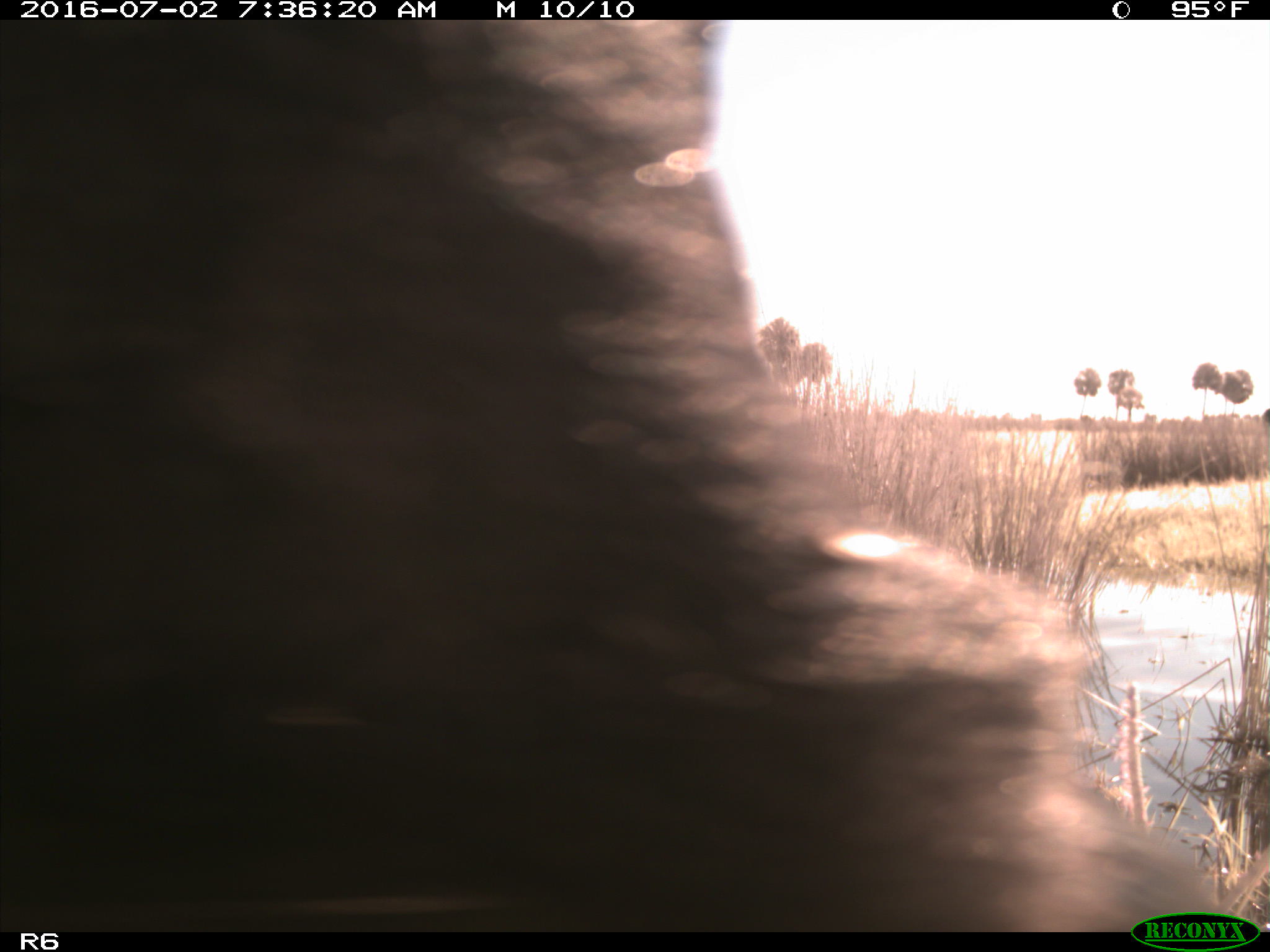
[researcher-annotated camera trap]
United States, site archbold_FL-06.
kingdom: Animalia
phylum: Chordata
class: Mammalia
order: Artiodactyla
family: Bovidae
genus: Bos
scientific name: Bos taurus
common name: domestic cow